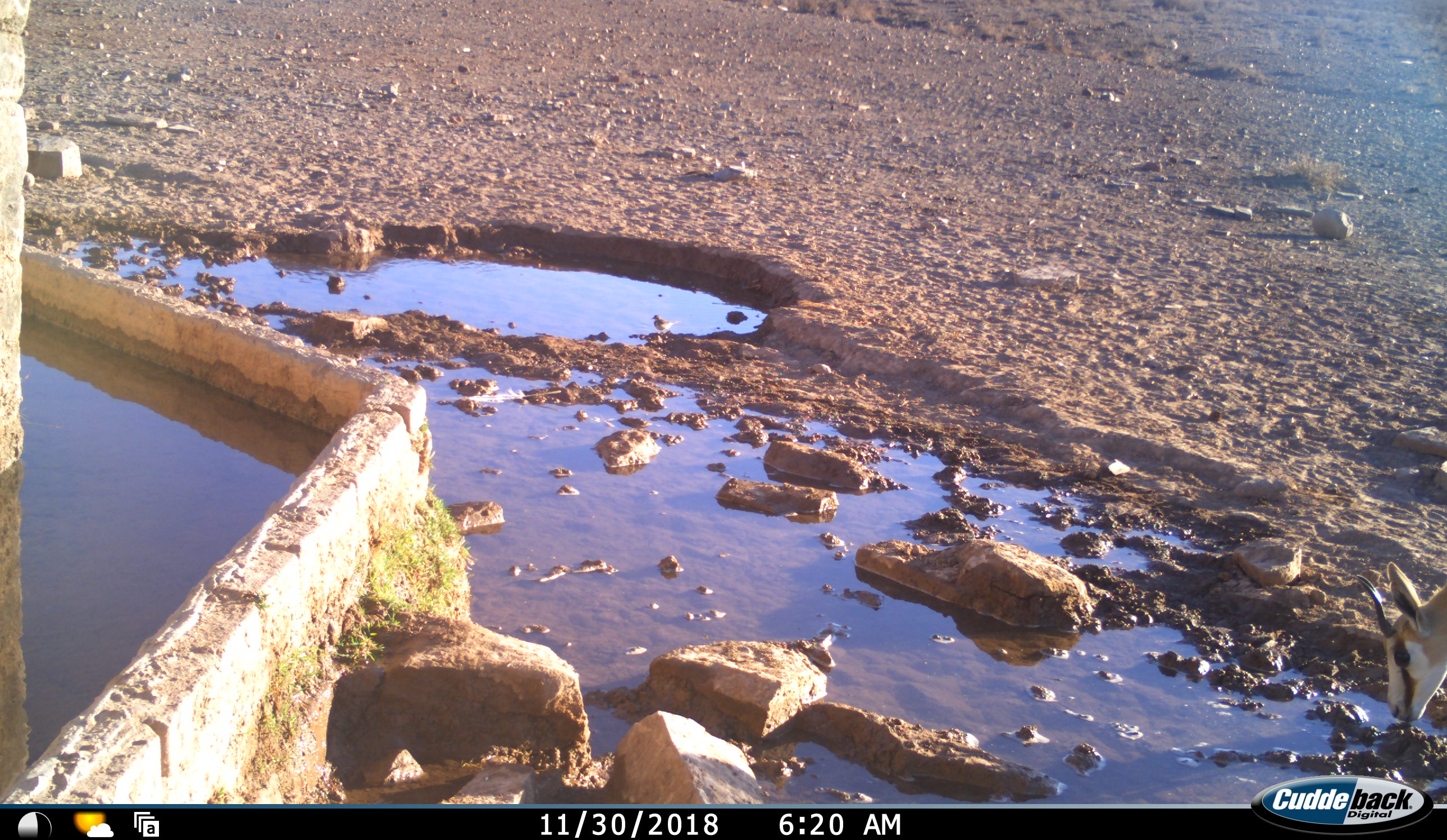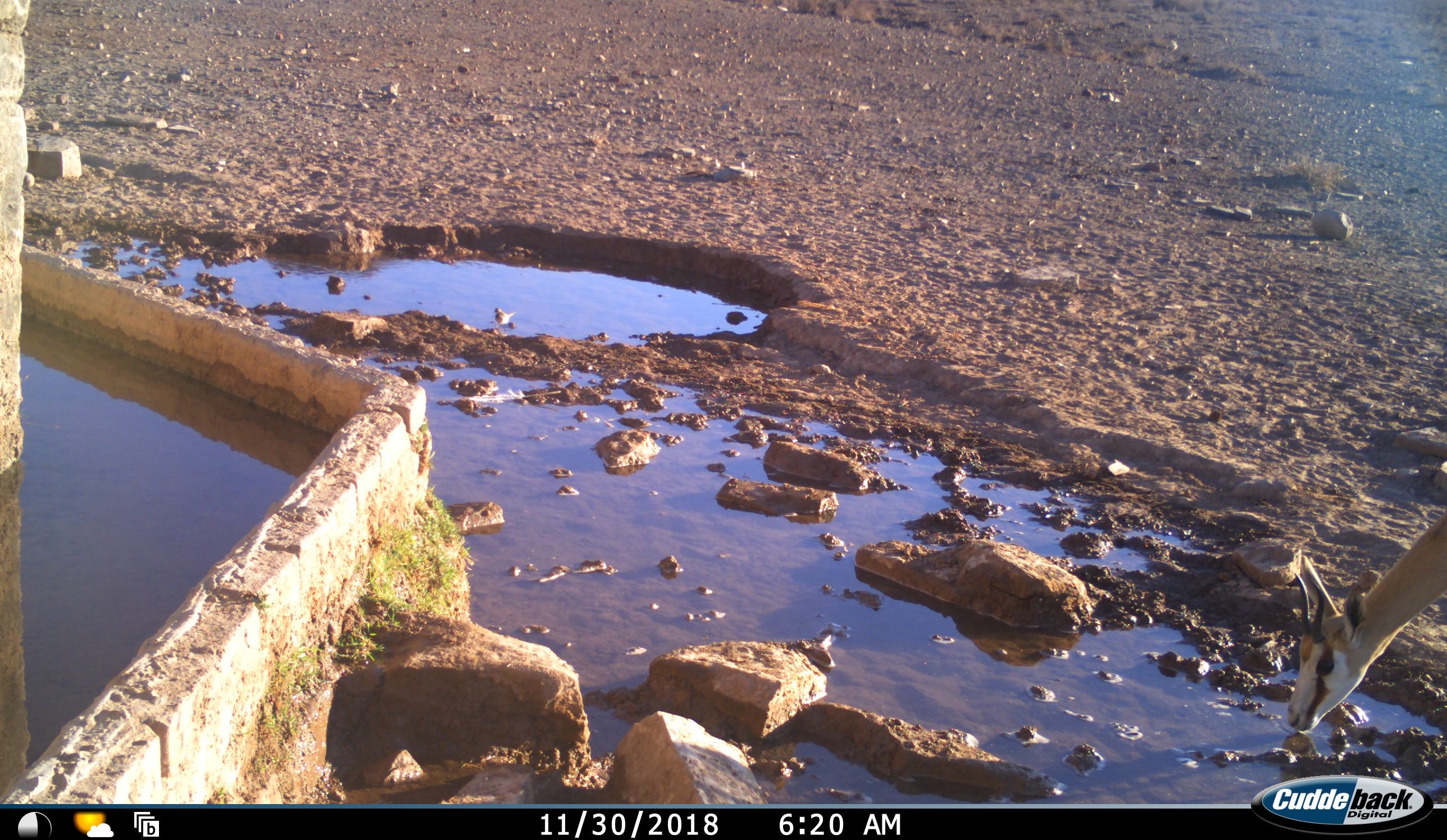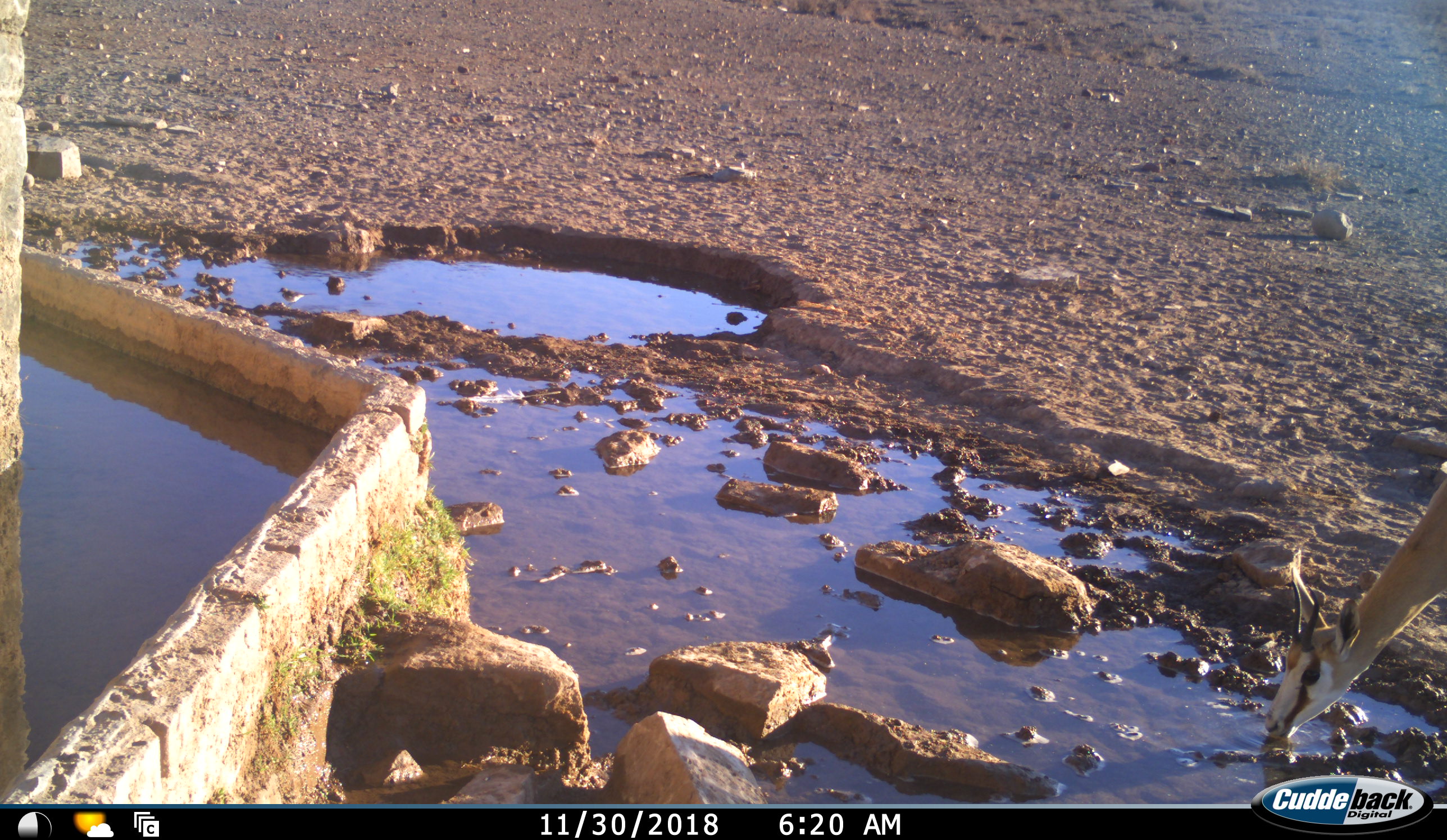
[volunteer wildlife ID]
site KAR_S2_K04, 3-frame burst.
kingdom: Animalia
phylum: Chordata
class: Mammalia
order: Artiodactyla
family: Bovidae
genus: Antidorcas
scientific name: Antidorcas marsupialis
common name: springbok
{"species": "springbok (Antidorcas marsupialis)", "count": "1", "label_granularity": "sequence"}